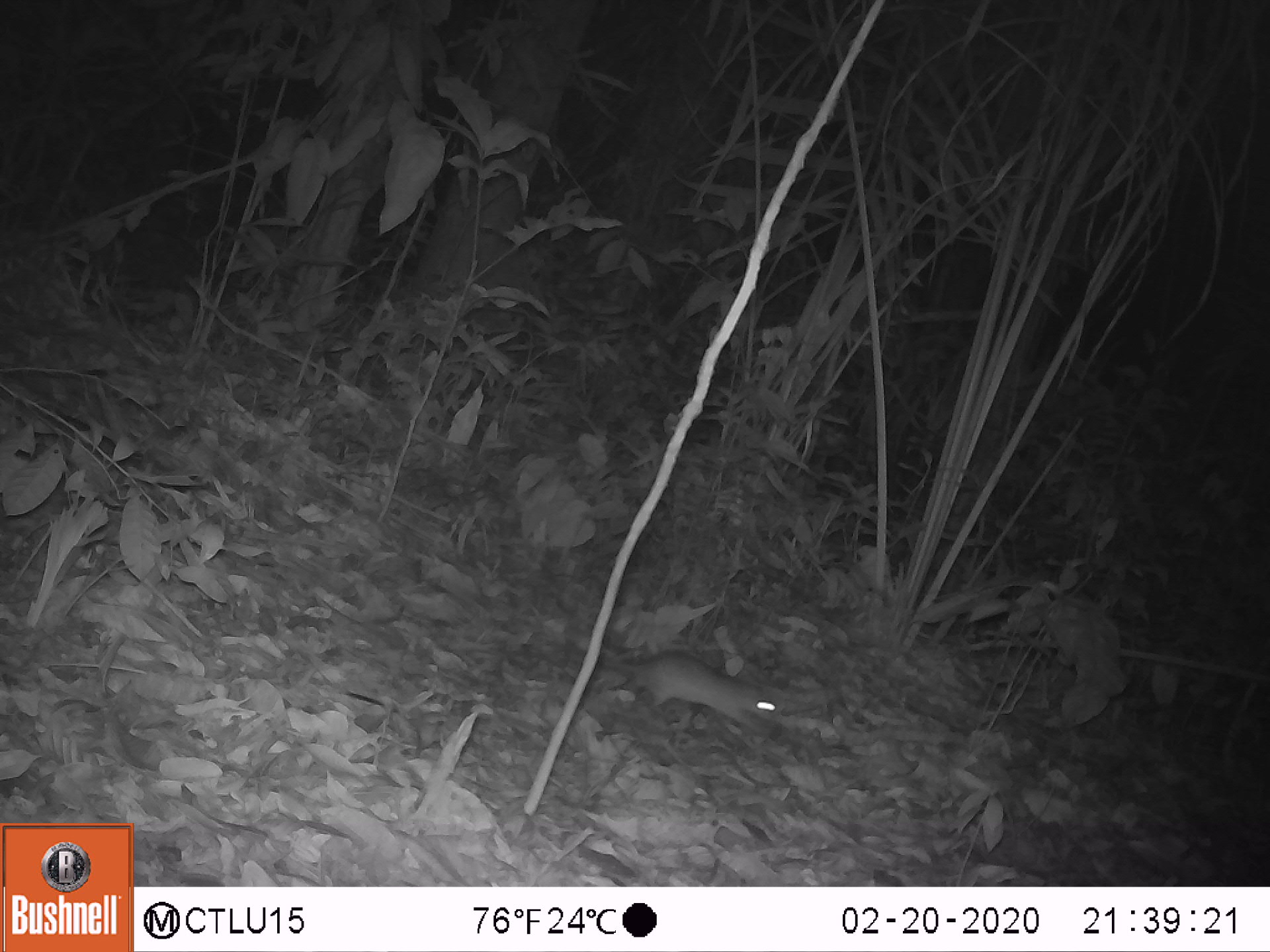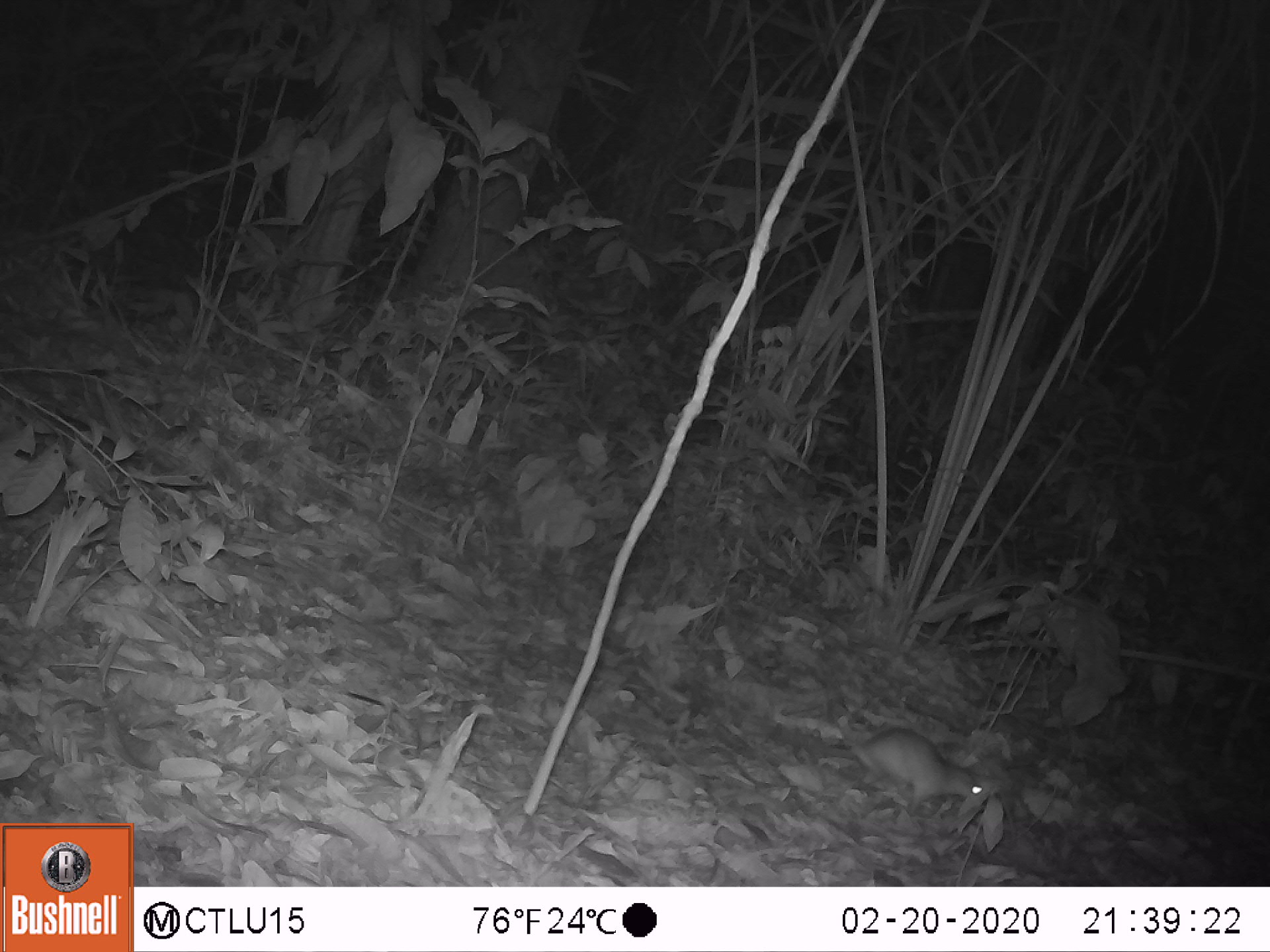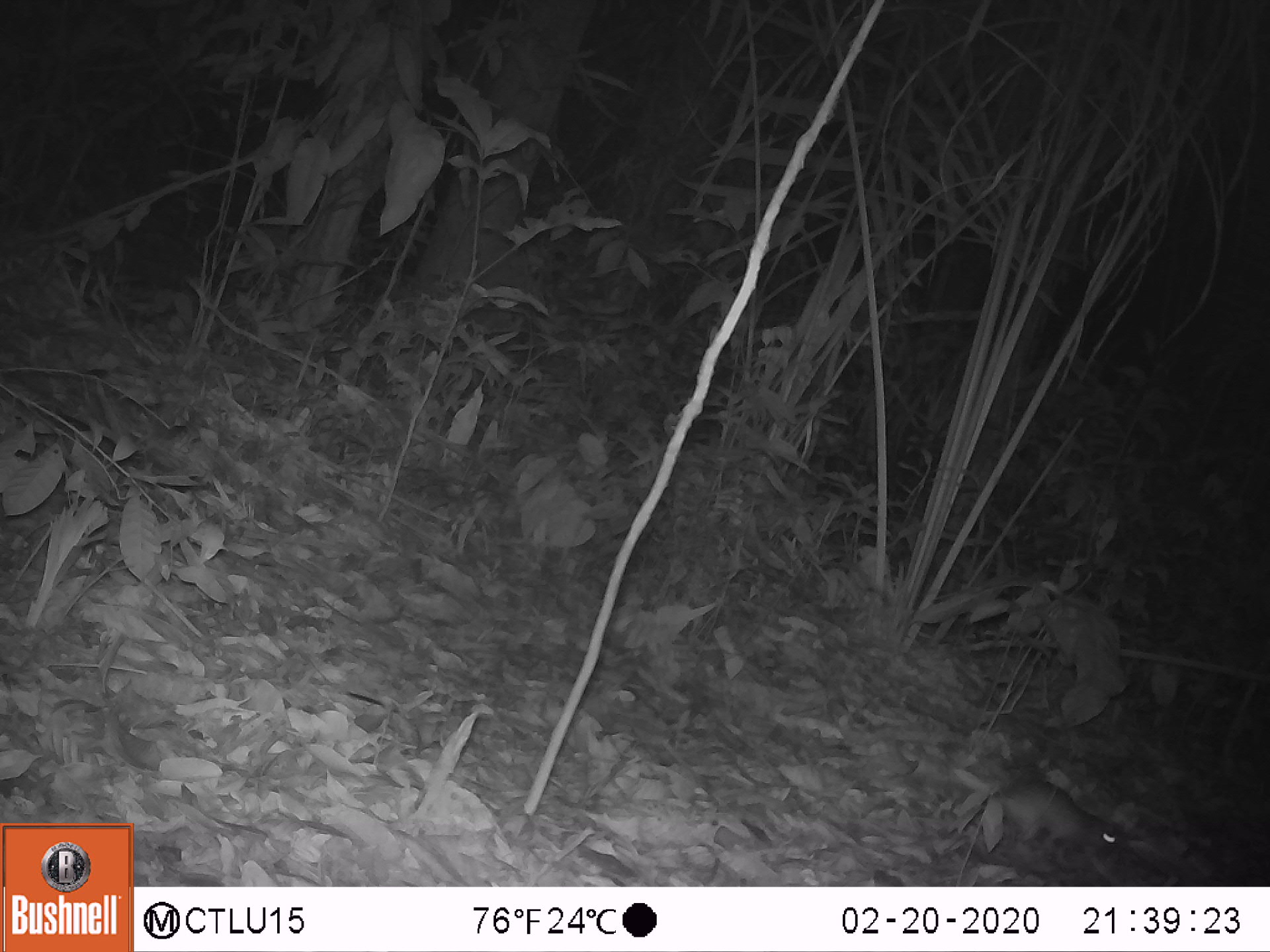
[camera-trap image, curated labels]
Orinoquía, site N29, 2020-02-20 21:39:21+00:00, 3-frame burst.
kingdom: Animalia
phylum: Chordata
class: Mammalia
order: Rodentia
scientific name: Rodentia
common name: rodent